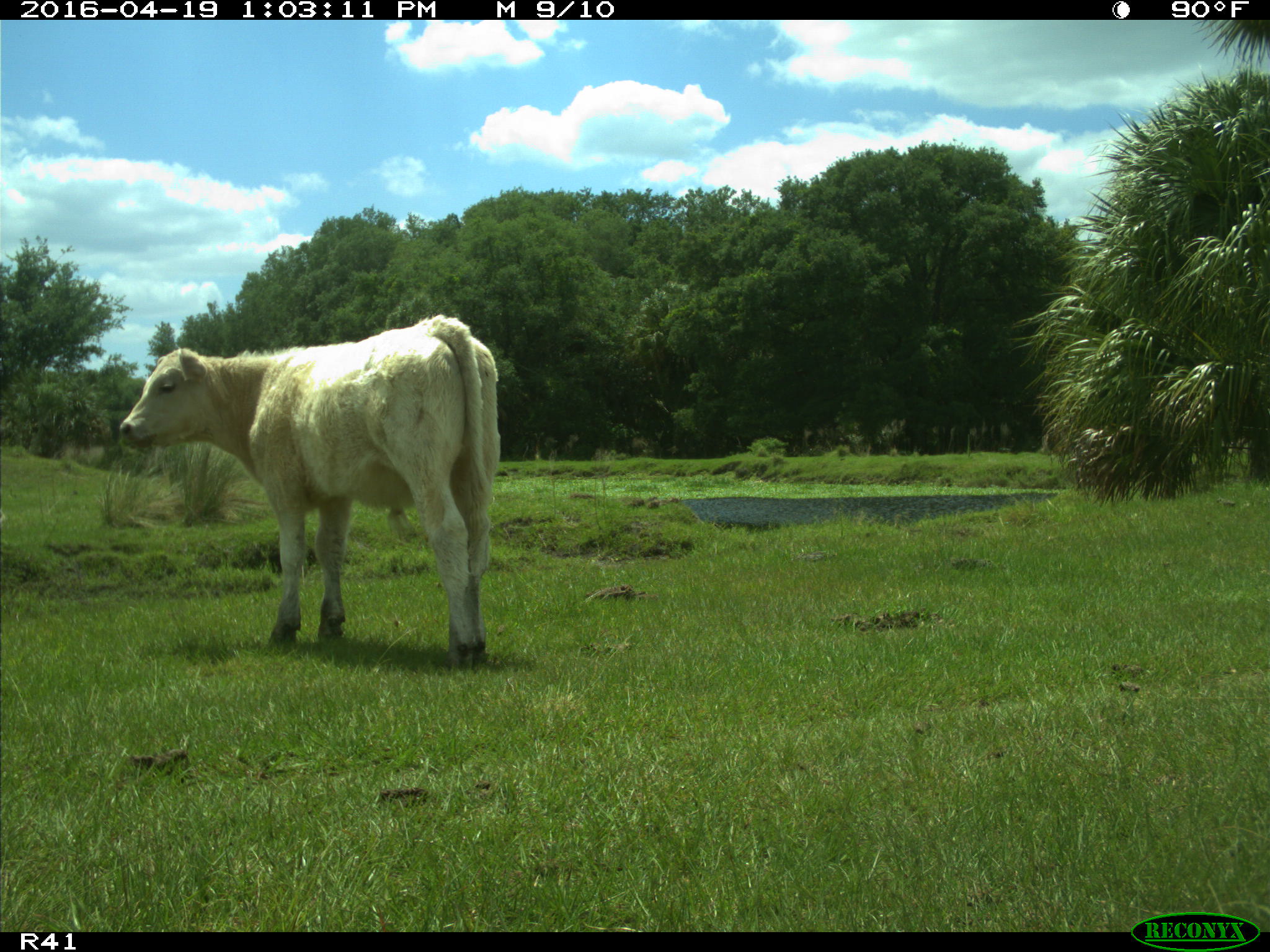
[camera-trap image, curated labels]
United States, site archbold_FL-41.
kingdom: Animalia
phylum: Chordata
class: Mammalia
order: Artiodactyla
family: Bovidae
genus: Bos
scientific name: Bos taurus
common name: domestic cow